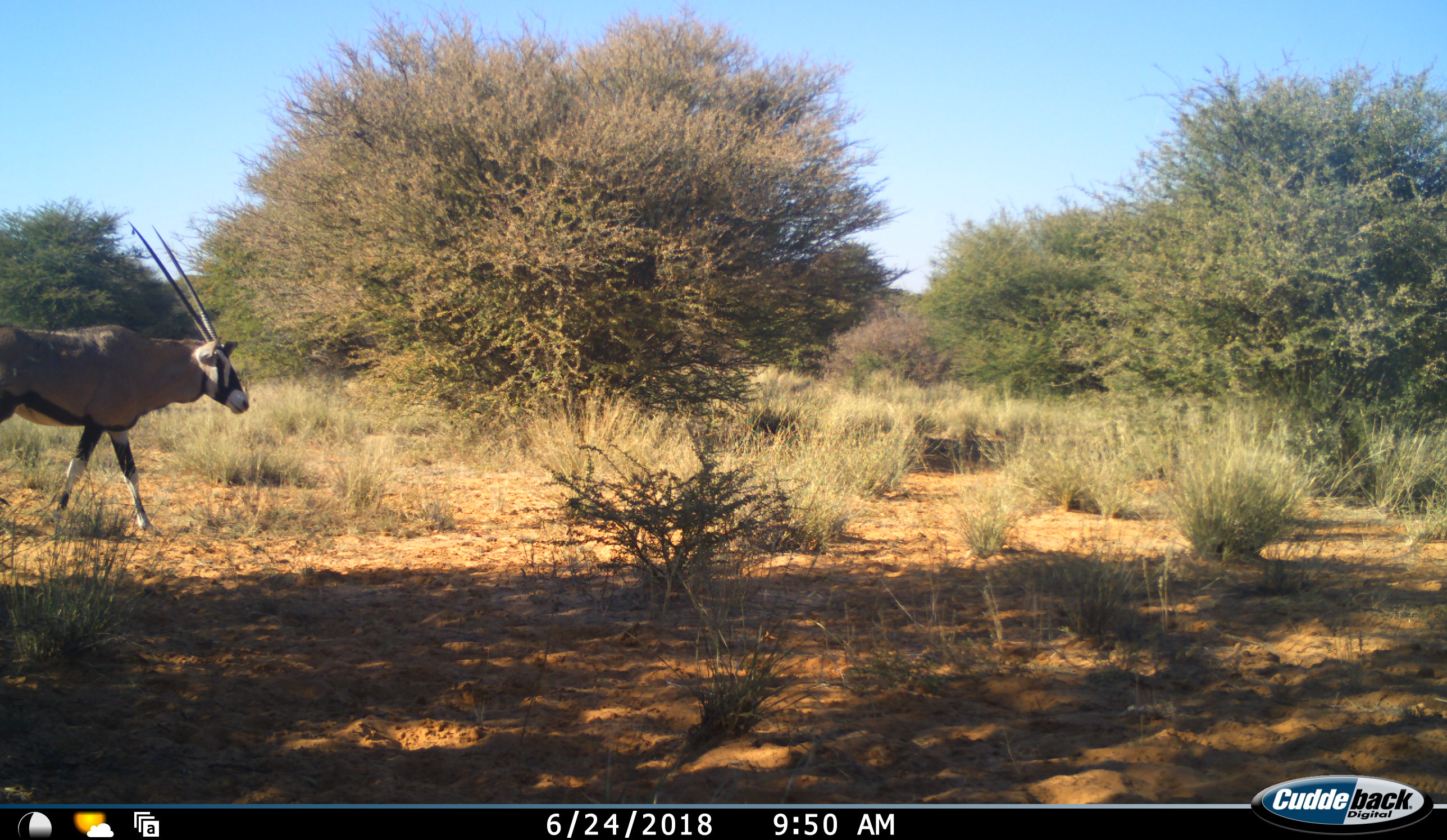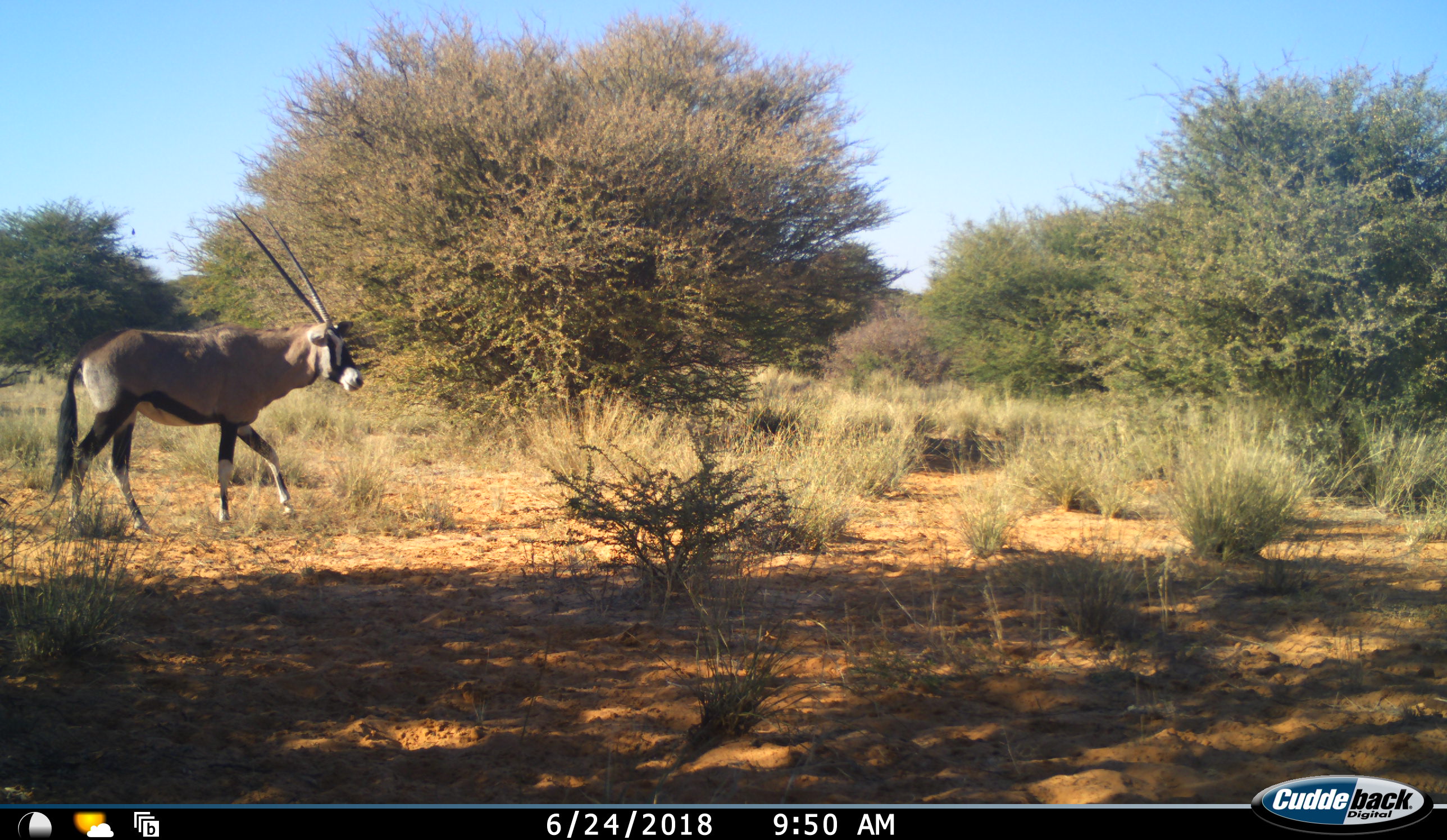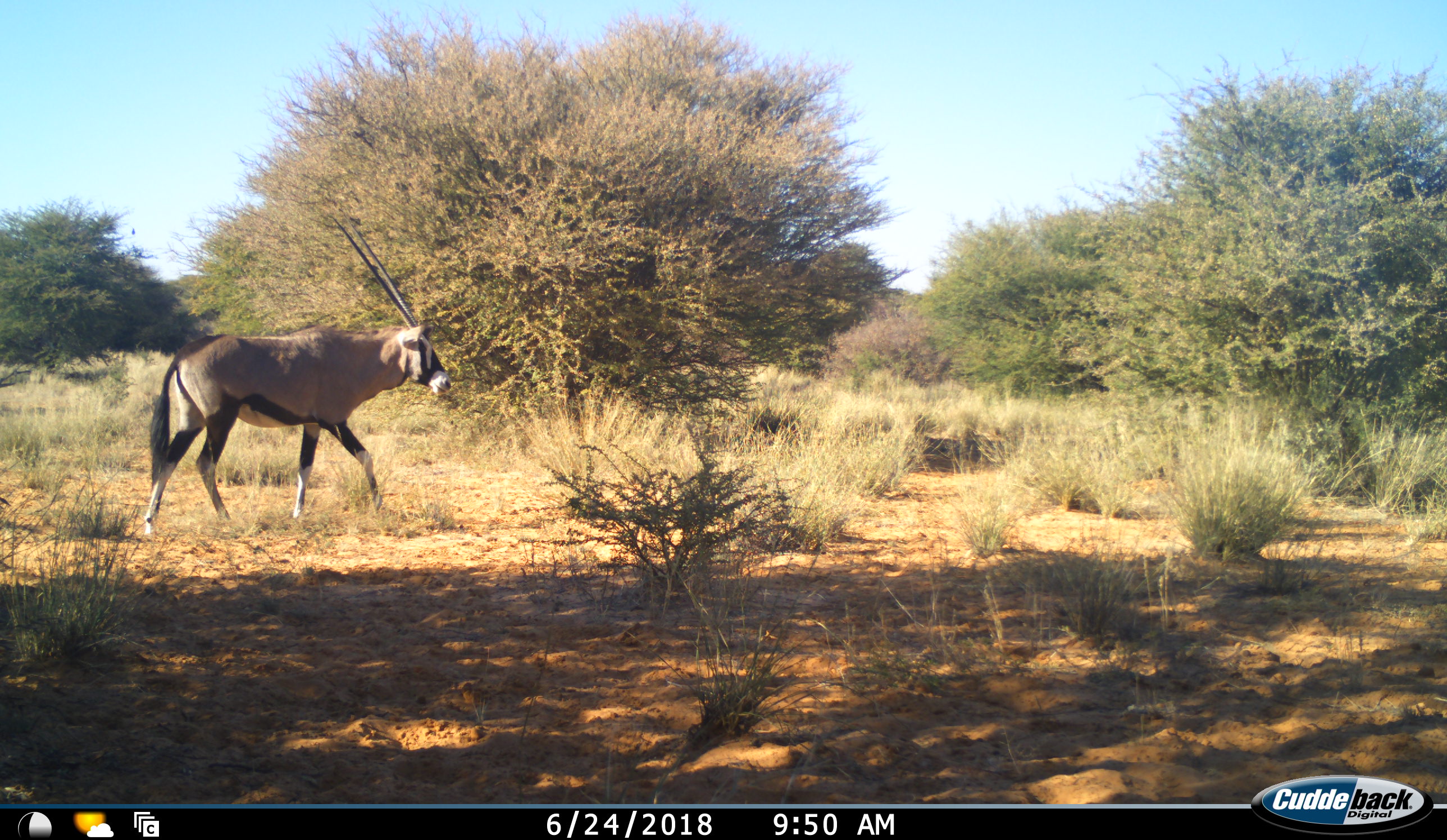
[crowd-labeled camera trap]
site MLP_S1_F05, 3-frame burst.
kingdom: Animalia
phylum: Chordata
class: Mammalia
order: Artiodactyla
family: Bovidae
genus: Oryx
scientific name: Oryx gazella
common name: gemsbok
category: oryx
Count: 1.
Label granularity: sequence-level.